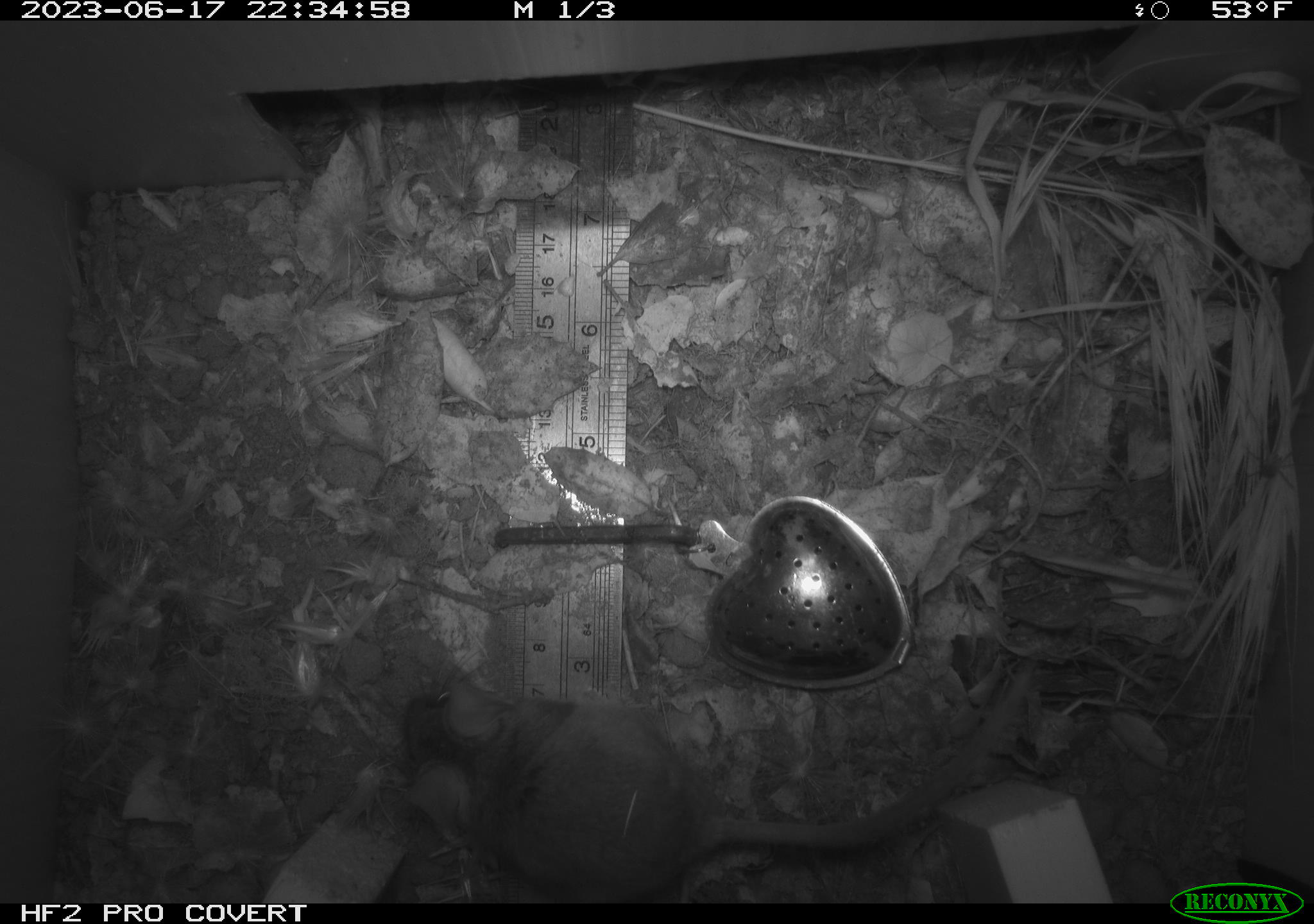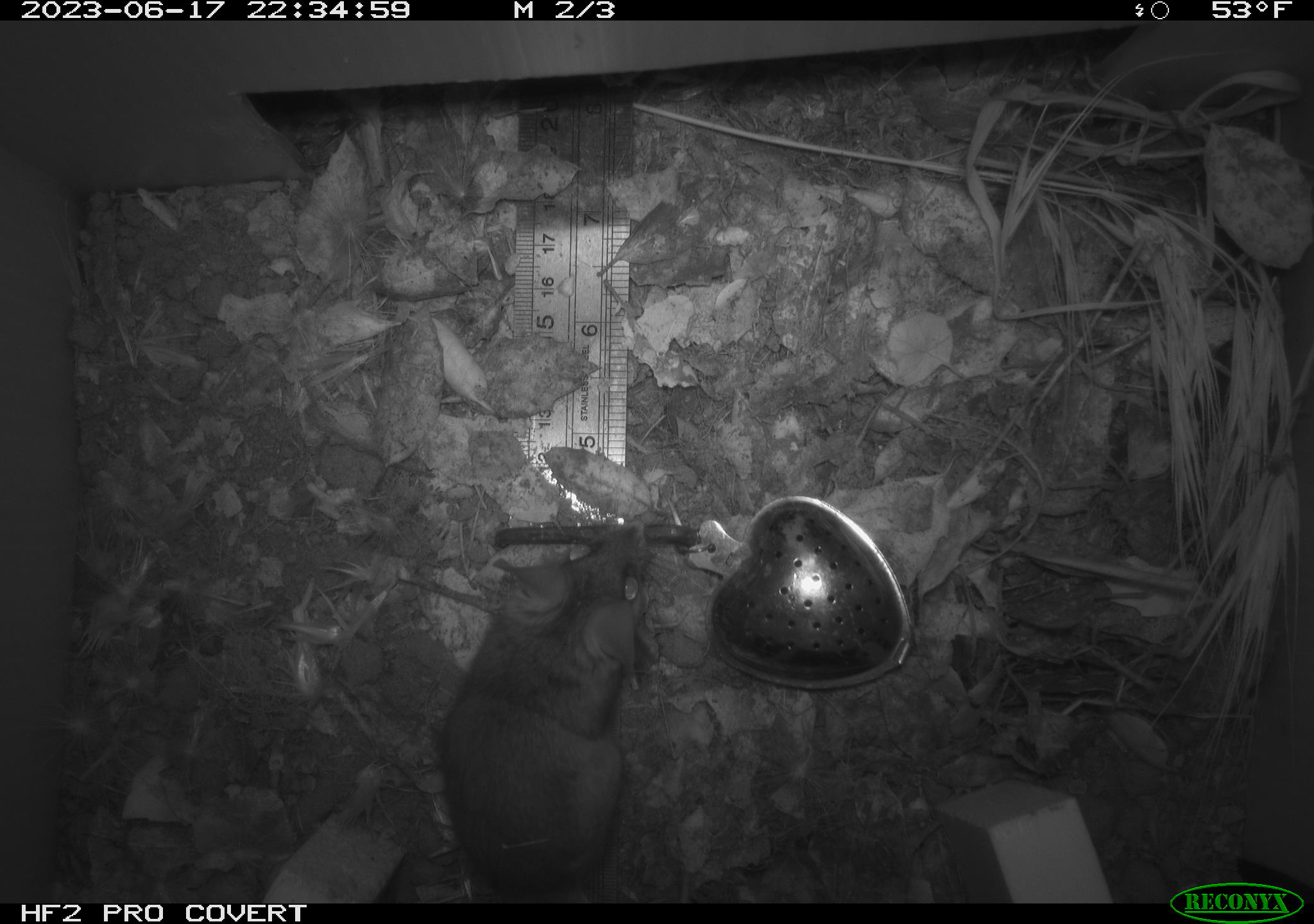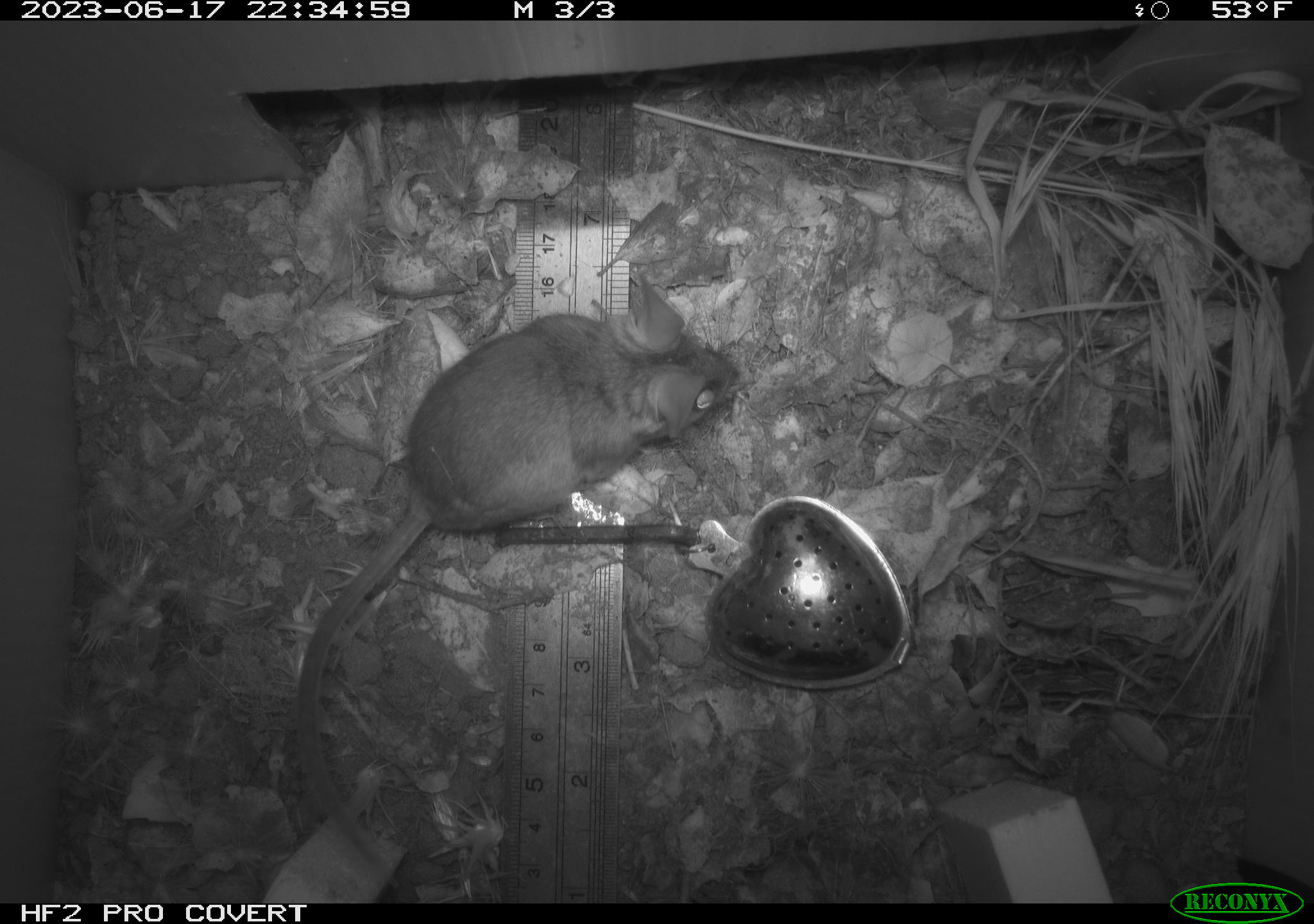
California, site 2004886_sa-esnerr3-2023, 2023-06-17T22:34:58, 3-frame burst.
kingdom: Animalia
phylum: Chordata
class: Mammalia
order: Rodentia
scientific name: Rodentia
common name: mouse species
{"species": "mouse species (Rodentia)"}